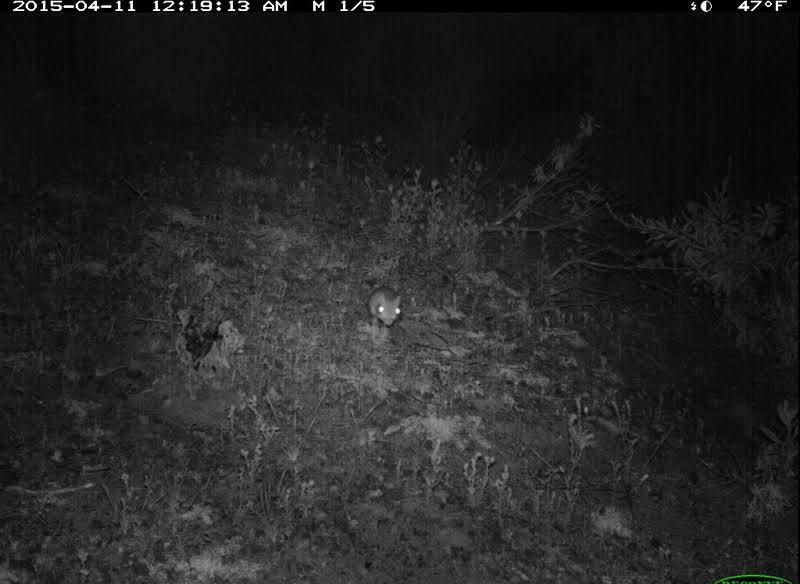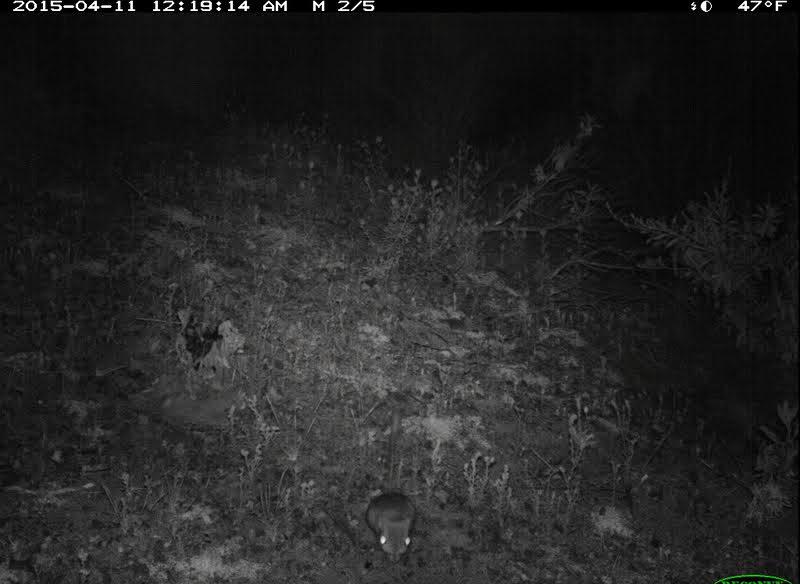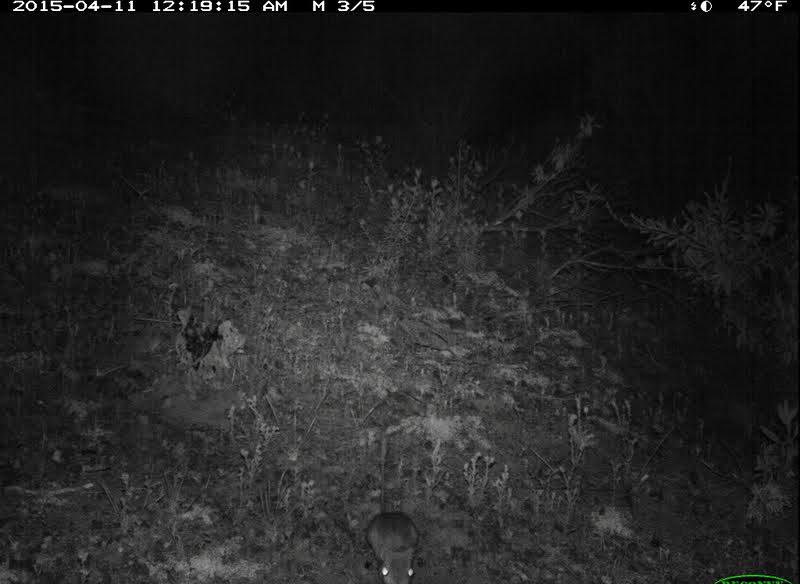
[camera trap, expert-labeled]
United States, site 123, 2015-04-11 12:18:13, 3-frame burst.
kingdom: Animalia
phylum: Chordata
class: Mammalia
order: Rodentia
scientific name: Rodentia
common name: rodent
Rodent (Rodentia).